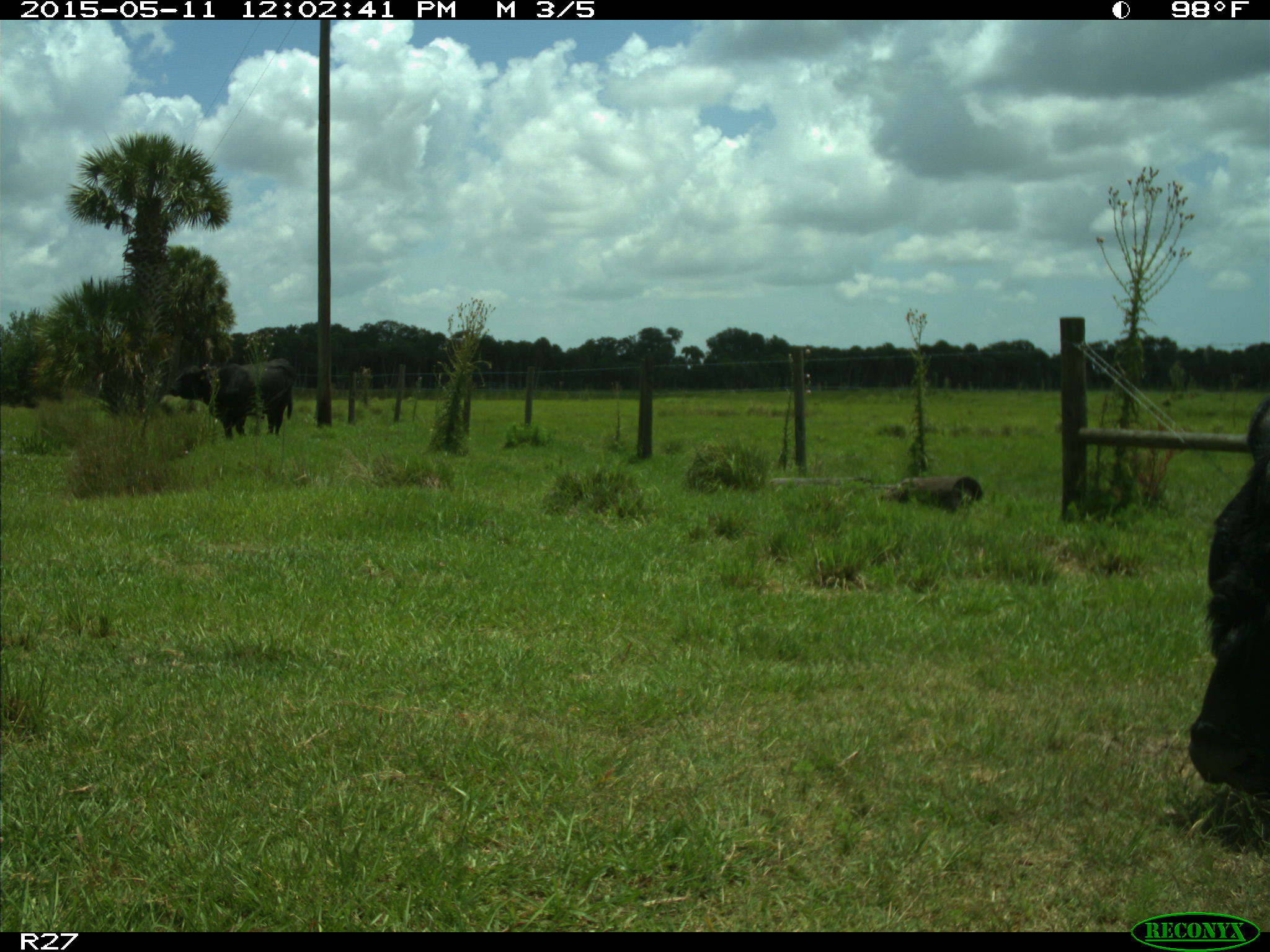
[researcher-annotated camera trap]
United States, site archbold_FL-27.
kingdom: Animalia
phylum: Chordata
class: Mammalia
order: Artiodactyla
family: Bovidae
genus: Bos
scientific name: Bos taurus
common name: domestic cow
Bos taurus (domestic cow).